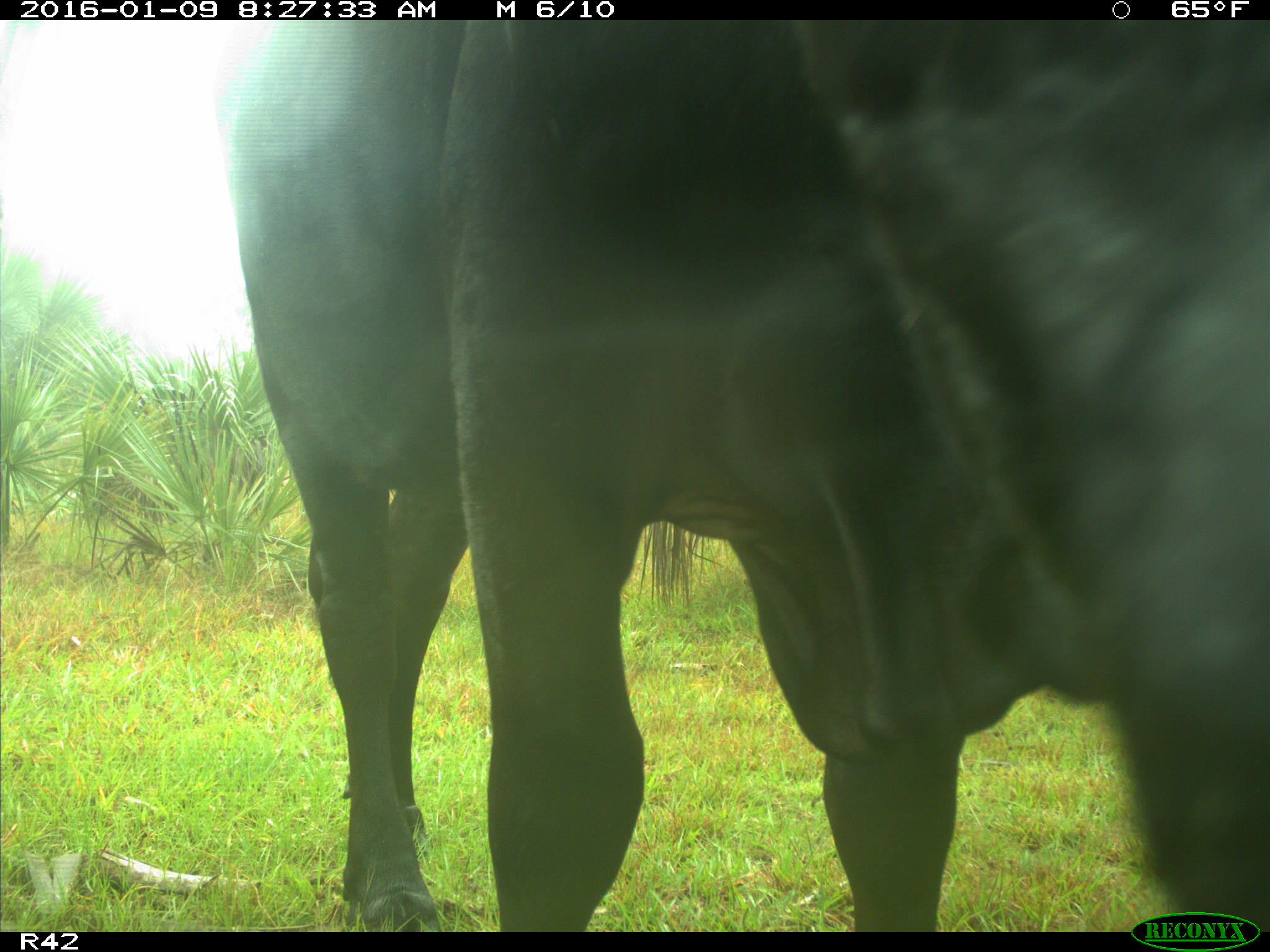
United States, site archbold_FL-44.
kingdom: Animalia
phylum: Chordata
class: Mammalia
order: Artiodactyla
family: Bovidae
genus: Bos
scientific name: Bos taurus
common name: domestic cow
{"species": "Bos taurus (domestic cow)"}